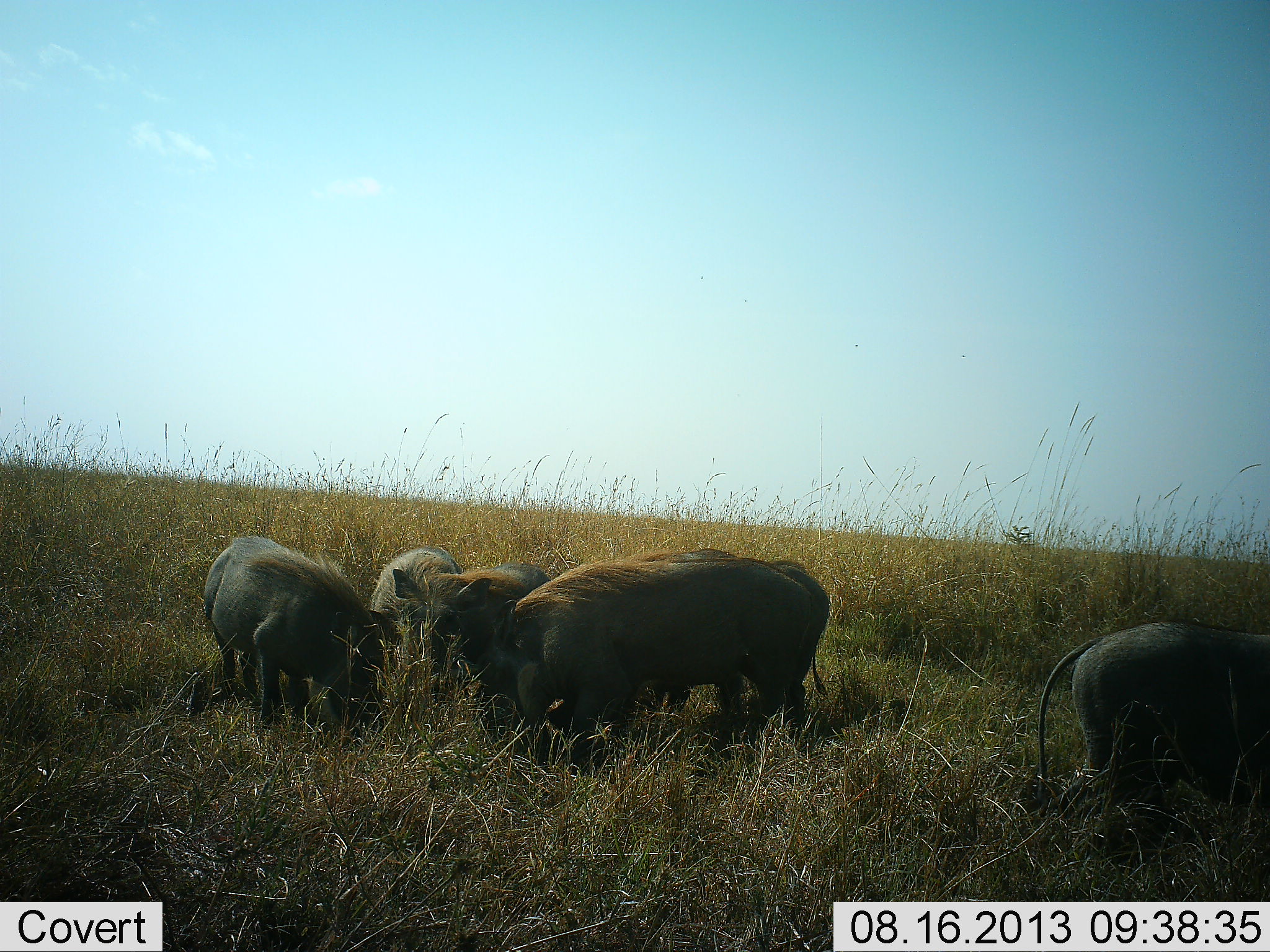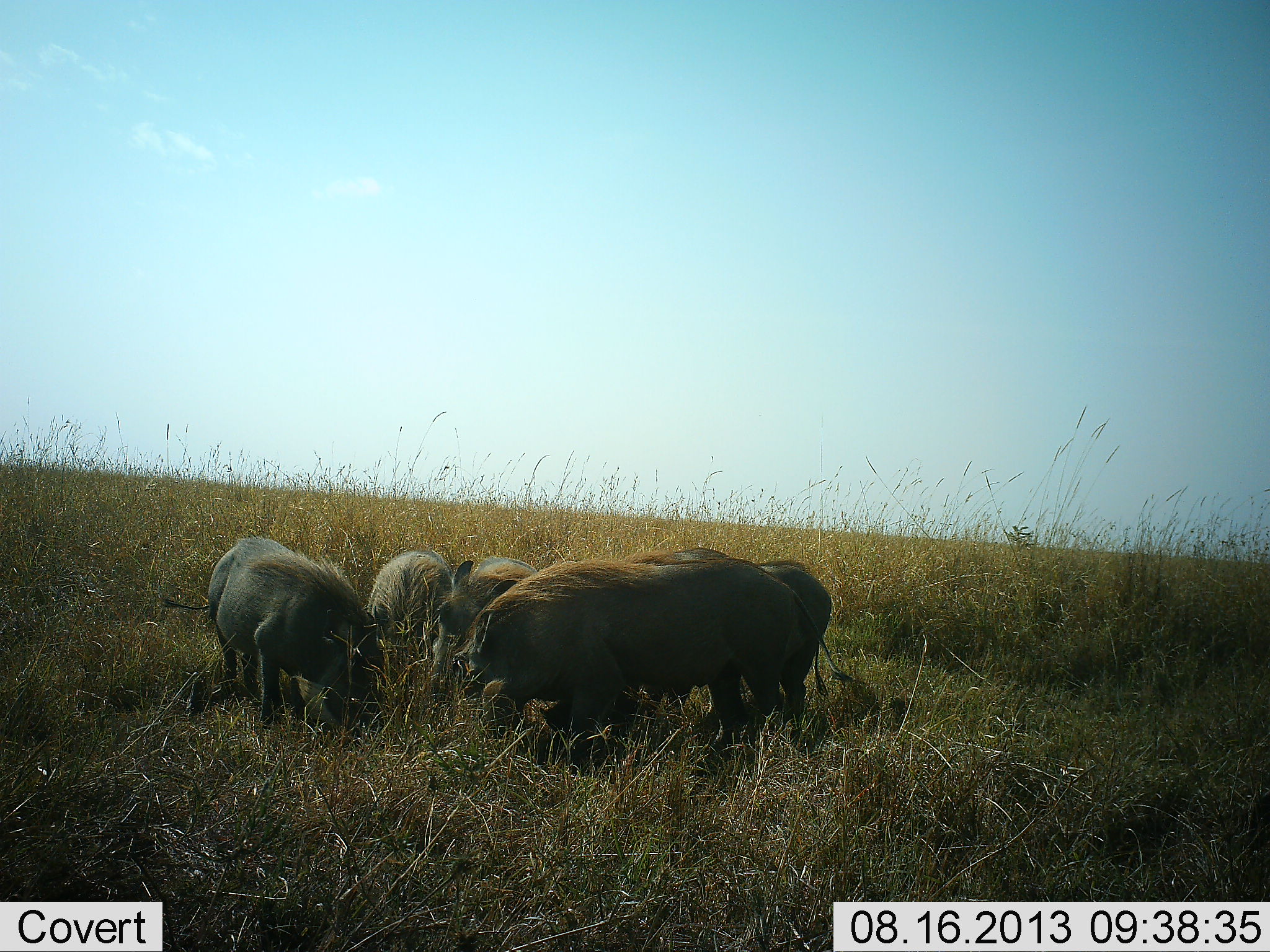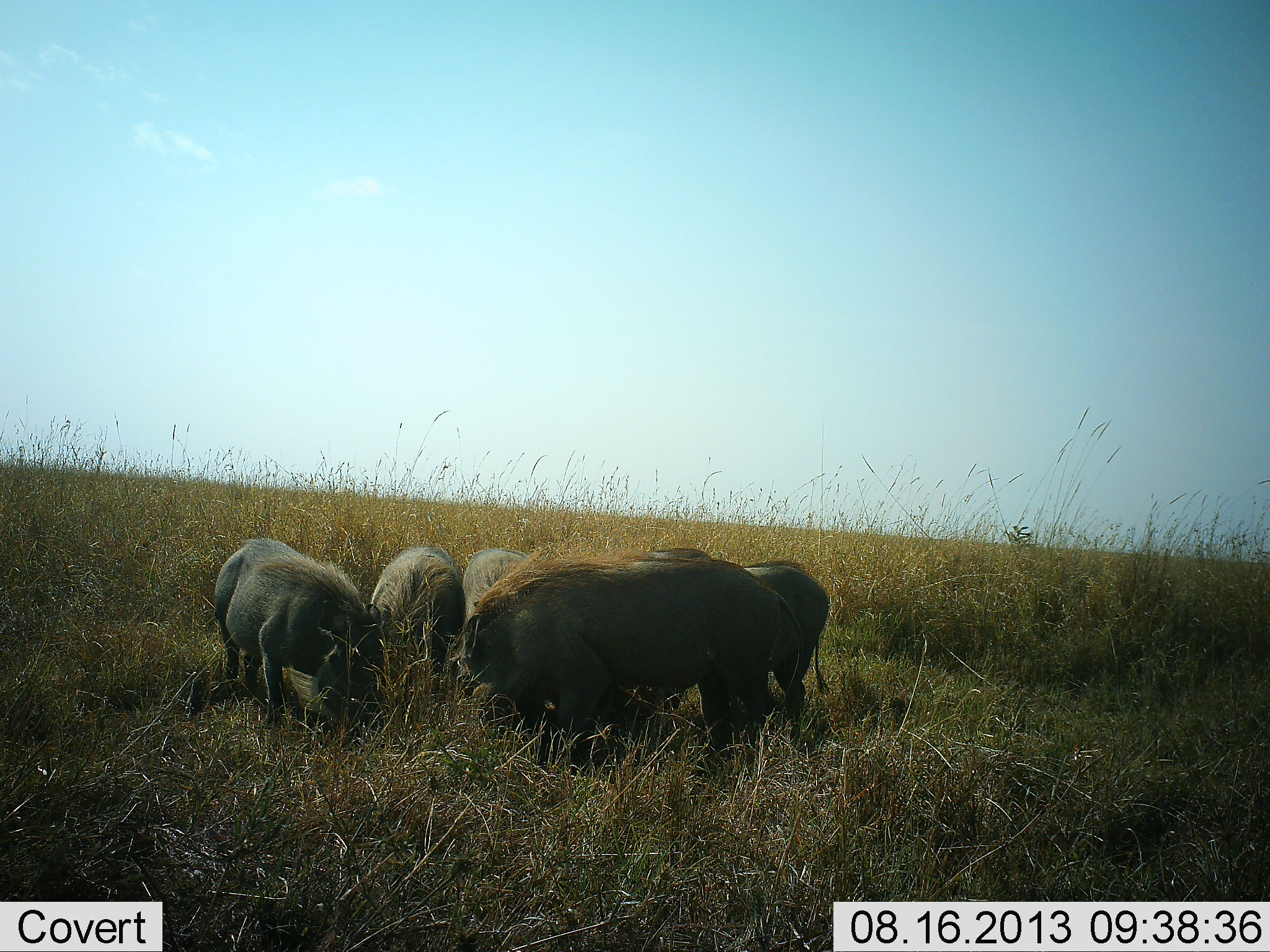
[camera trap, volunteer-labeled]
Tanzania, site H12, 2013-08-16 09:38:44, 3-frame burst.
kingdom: Animalia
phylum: Chordata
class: Mammalia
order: Artiodactyla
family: Suidae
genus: Phacochoerus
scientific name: Phacochoerus africanus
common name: warthog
Warthog (Phacochoerus africanus), count 6. Behavior (volunteer vote fractions): standing 36%, resting 0%, moving 73%, interacting 27%. Young present (vote fraction): 9%. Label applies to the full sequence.